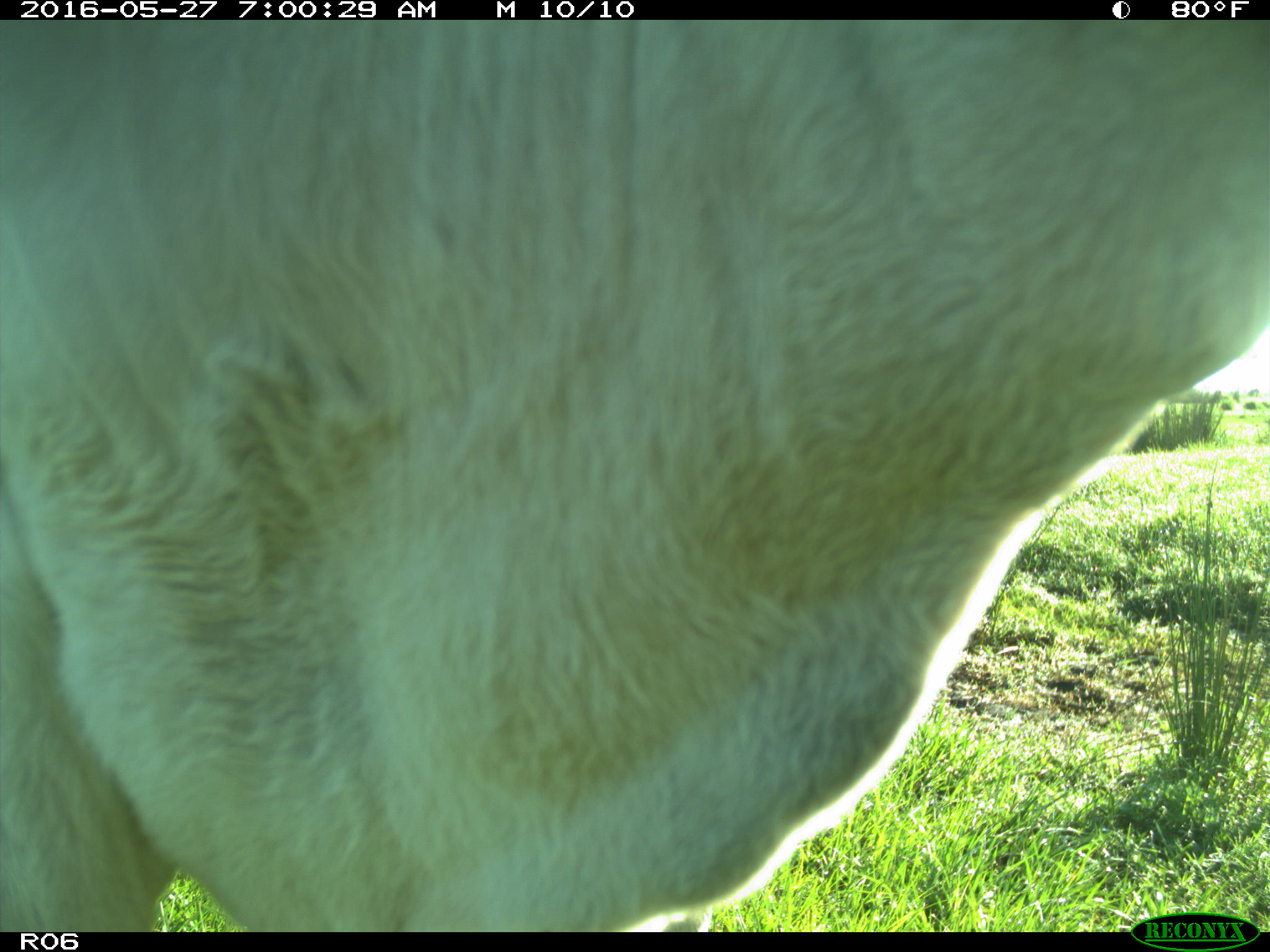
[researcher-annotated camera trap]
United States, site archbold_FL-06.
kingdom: Animalia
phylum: Chordata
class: Mammalia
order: Artiodactyla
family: Bovidae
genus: Bos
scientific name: Bos taurus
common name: domestic cow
Bos taurus (domestic cow).